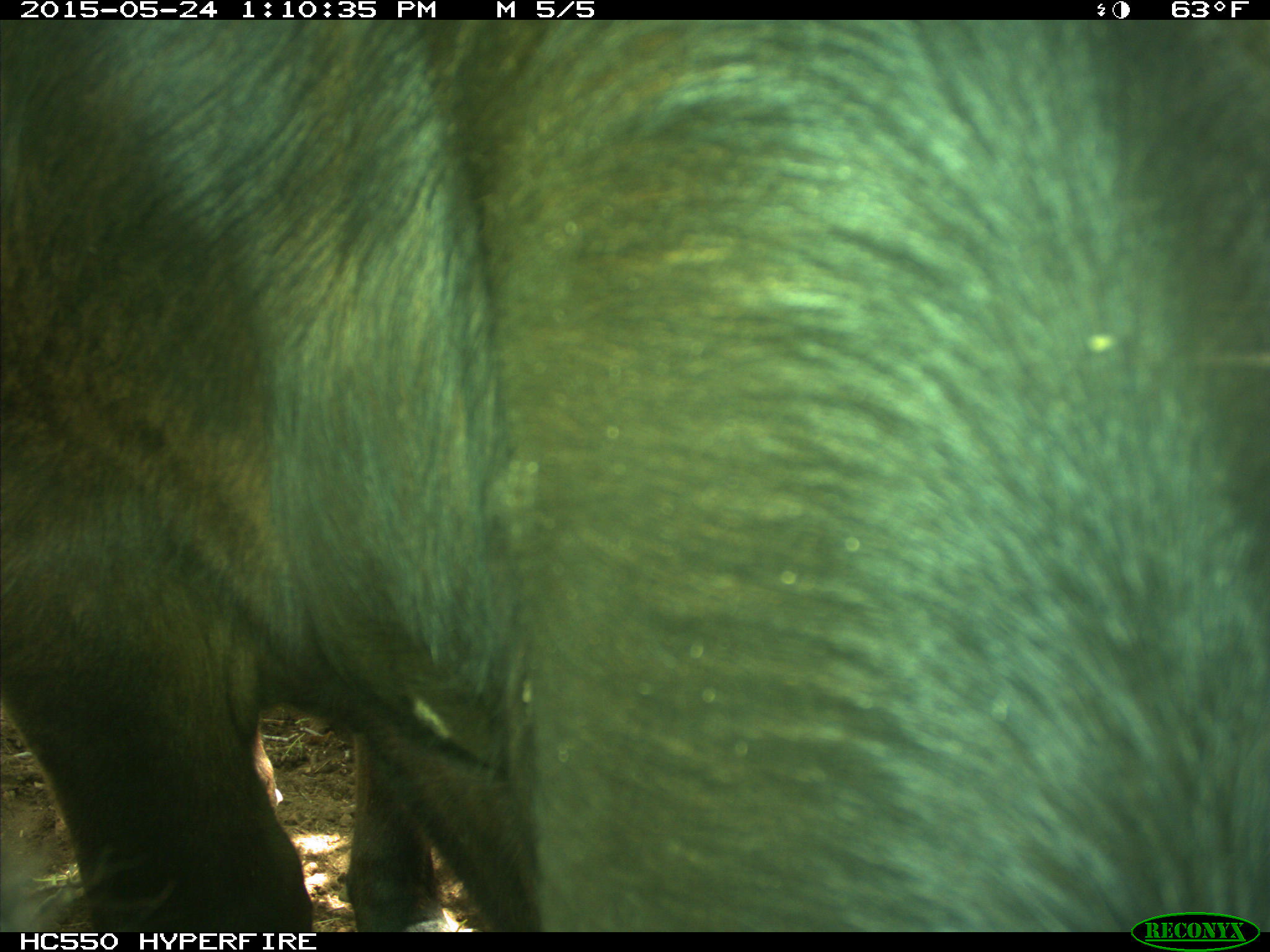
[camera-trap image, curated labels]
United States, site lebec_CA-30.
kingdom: Animalia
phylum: Chordata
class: Mammalia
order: Artiodactyla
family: Bovidae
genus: Bos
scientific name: Bos taurus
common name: domestic cow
Bos taurus (domestic cow).